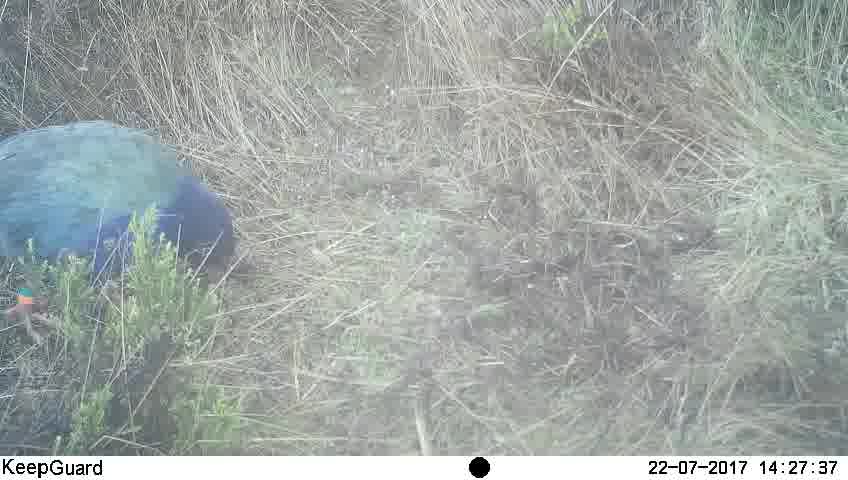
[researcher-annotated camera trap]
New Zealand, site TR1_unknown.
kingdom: Animalia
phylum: Chordata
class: Aves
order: Gruiformes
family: Rallidae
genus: Porphyrio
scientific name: Porphyrio mantelli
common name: takahe